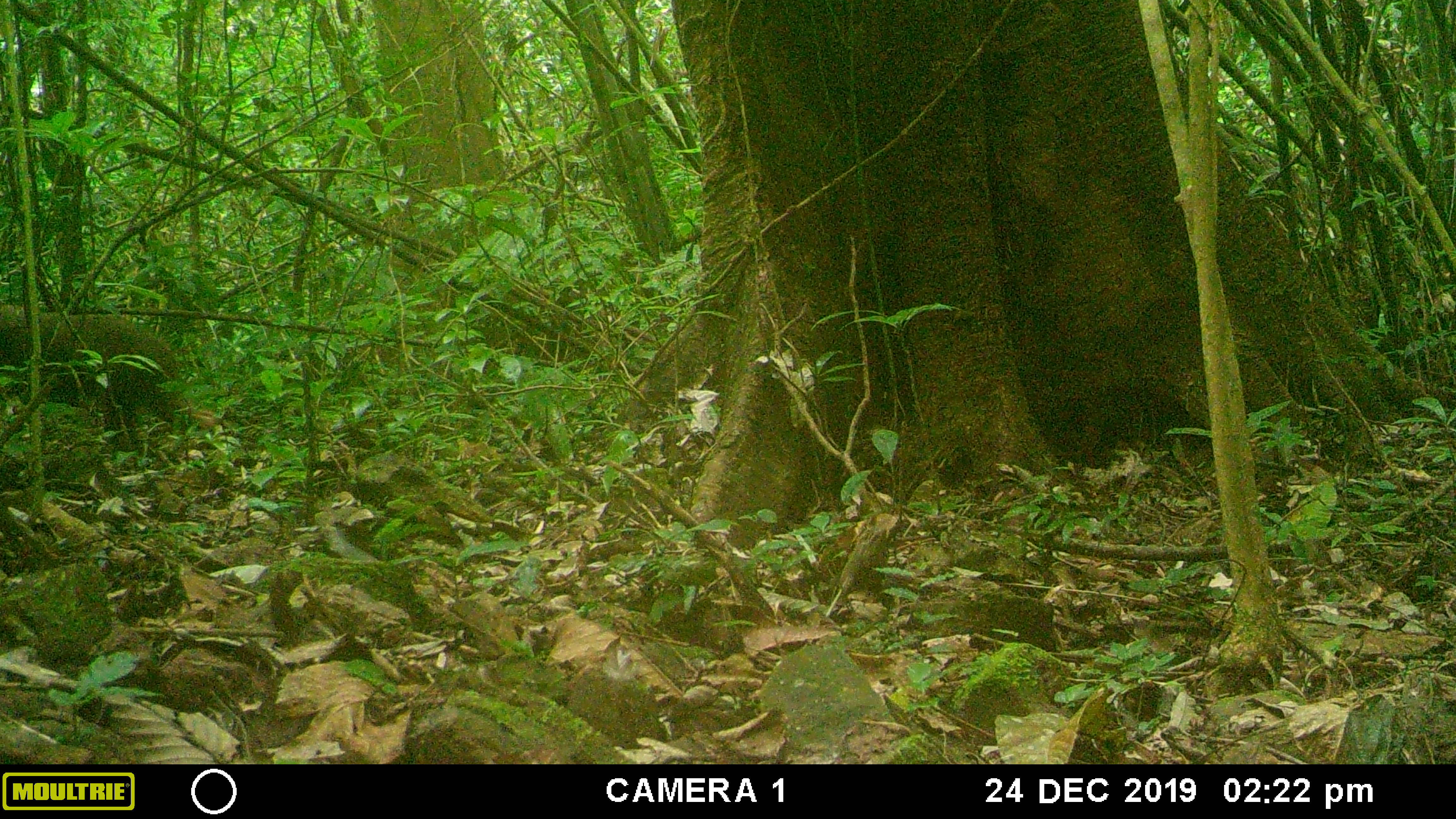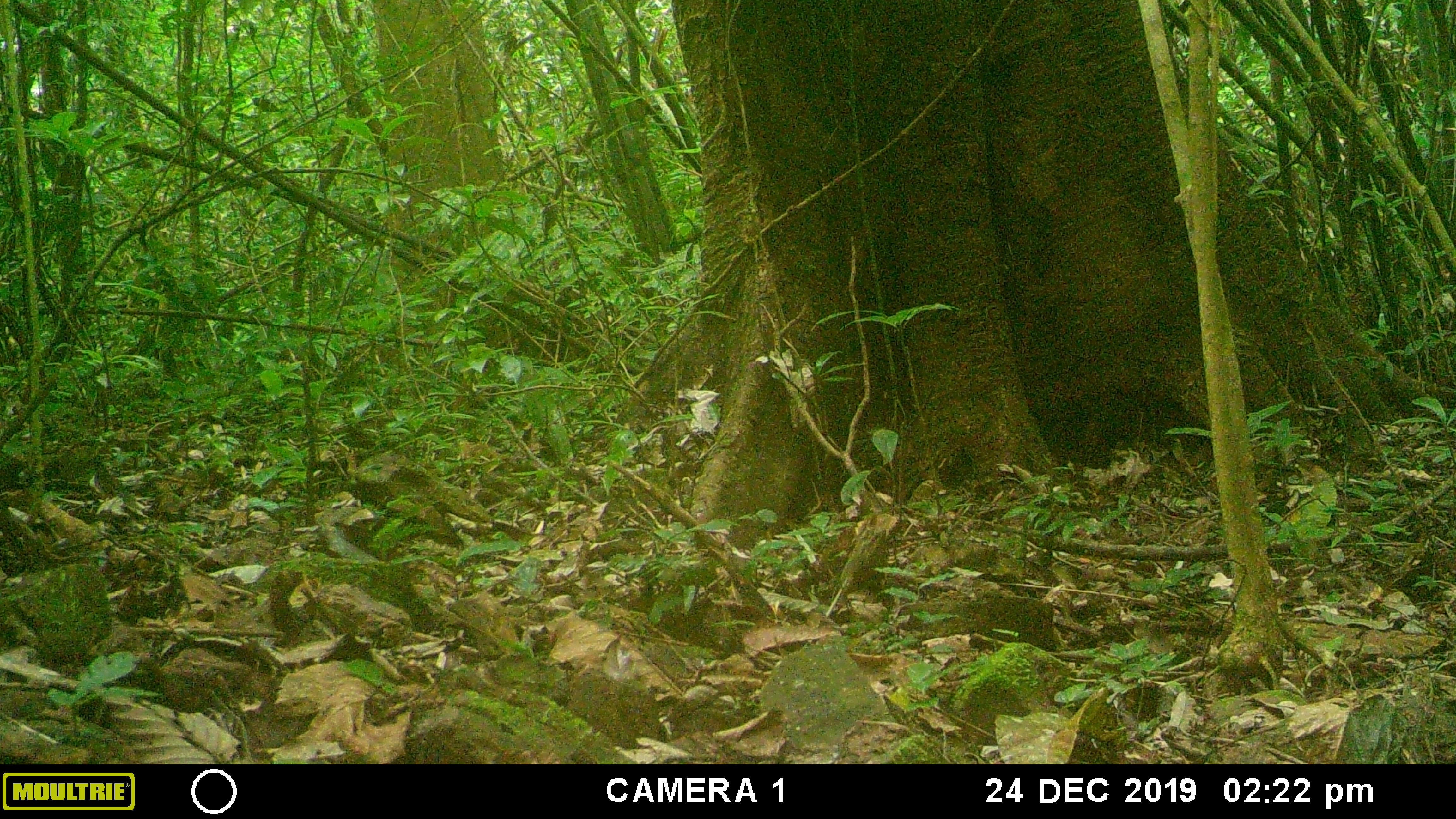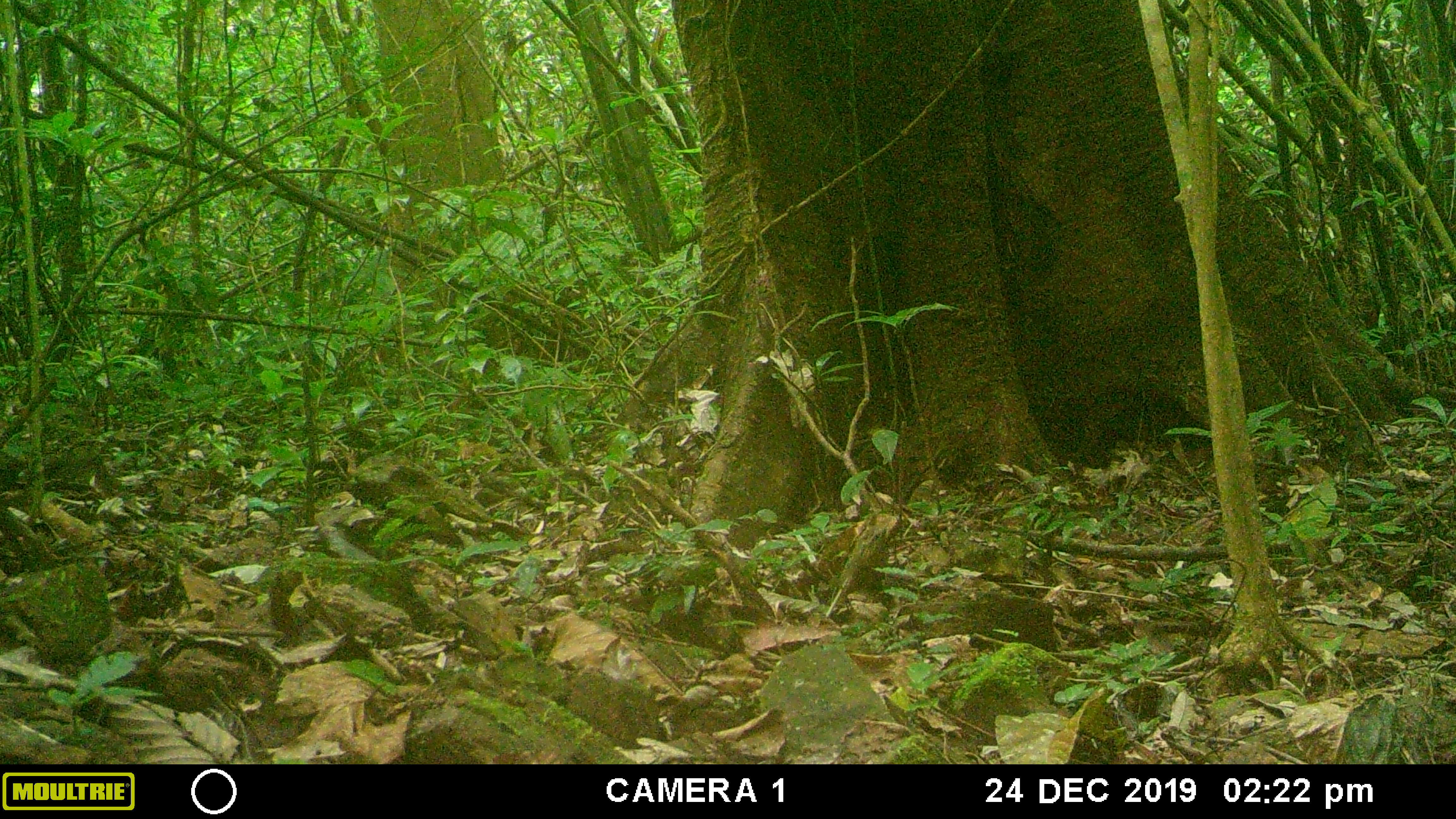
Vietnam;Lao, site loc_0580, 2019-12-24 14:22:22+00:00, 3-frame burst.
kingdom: Animalia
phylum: Chordata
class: Mammalia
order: Primates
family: Cercopithecidae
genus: Macaca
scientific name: Macaca arctoides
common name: stump-tailed macaque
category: stump tailed macaque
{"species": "stump tailed macaque (stump-tailed macaque) (Macaca arctoides)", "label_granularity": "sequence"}